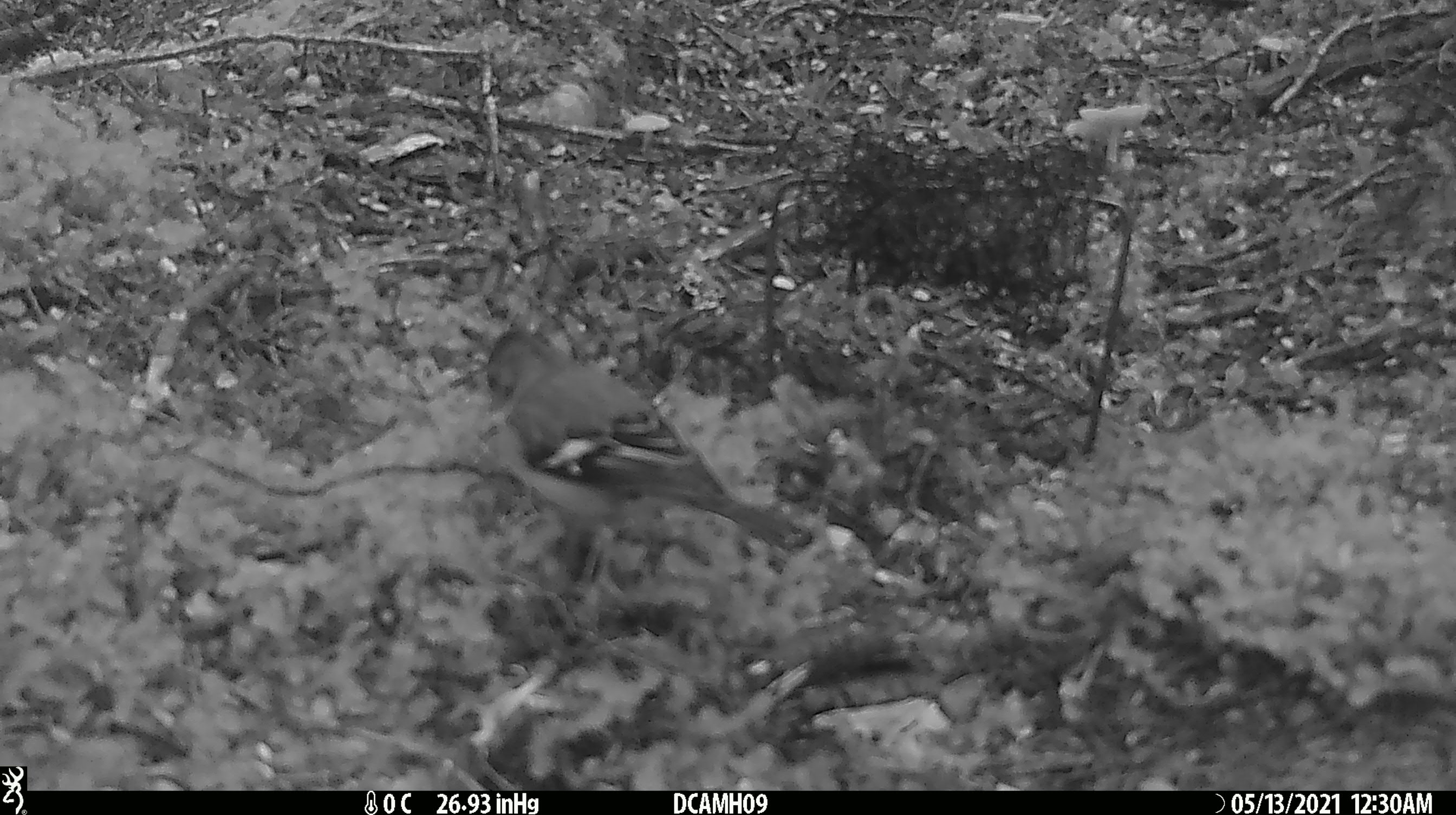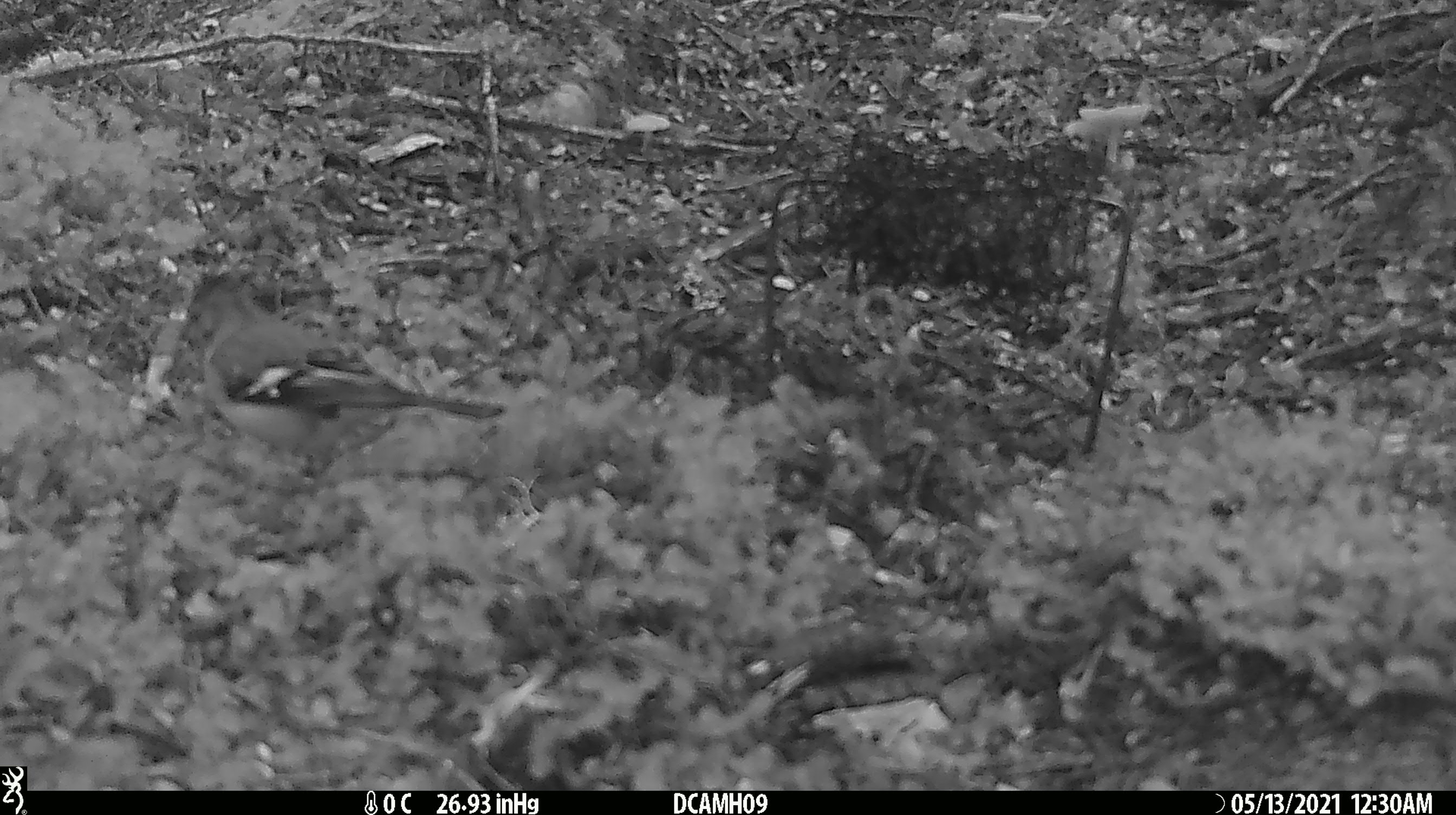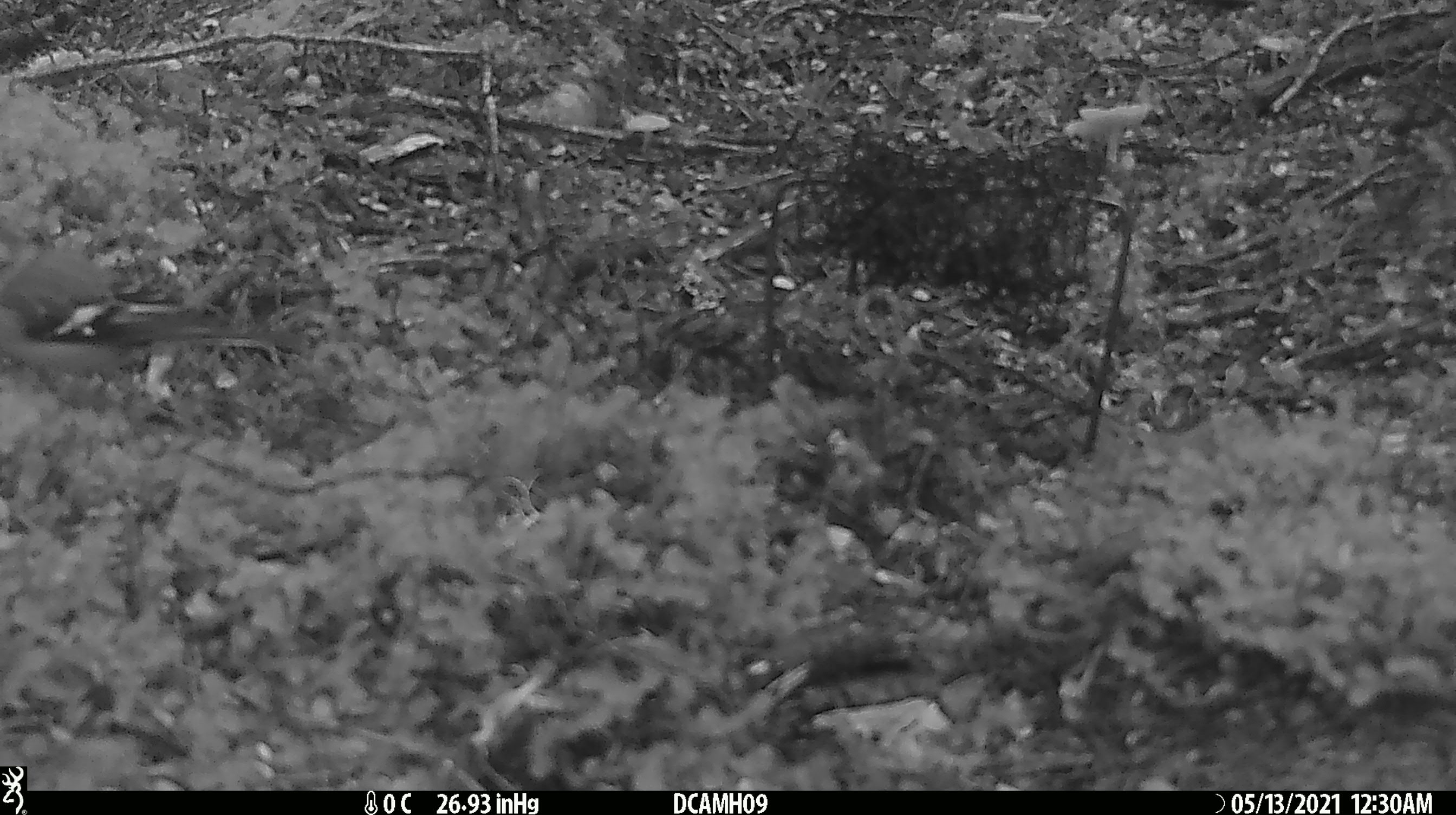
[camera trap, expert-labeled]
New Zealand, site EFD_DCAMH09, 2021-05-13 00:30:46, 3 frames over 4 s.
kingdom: Animalia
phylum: Chordata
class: Aves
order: Passeriformes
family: Fringillidae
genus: Fringilla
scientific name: Fringilla coelebs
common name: common chaffinch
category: chaffinch